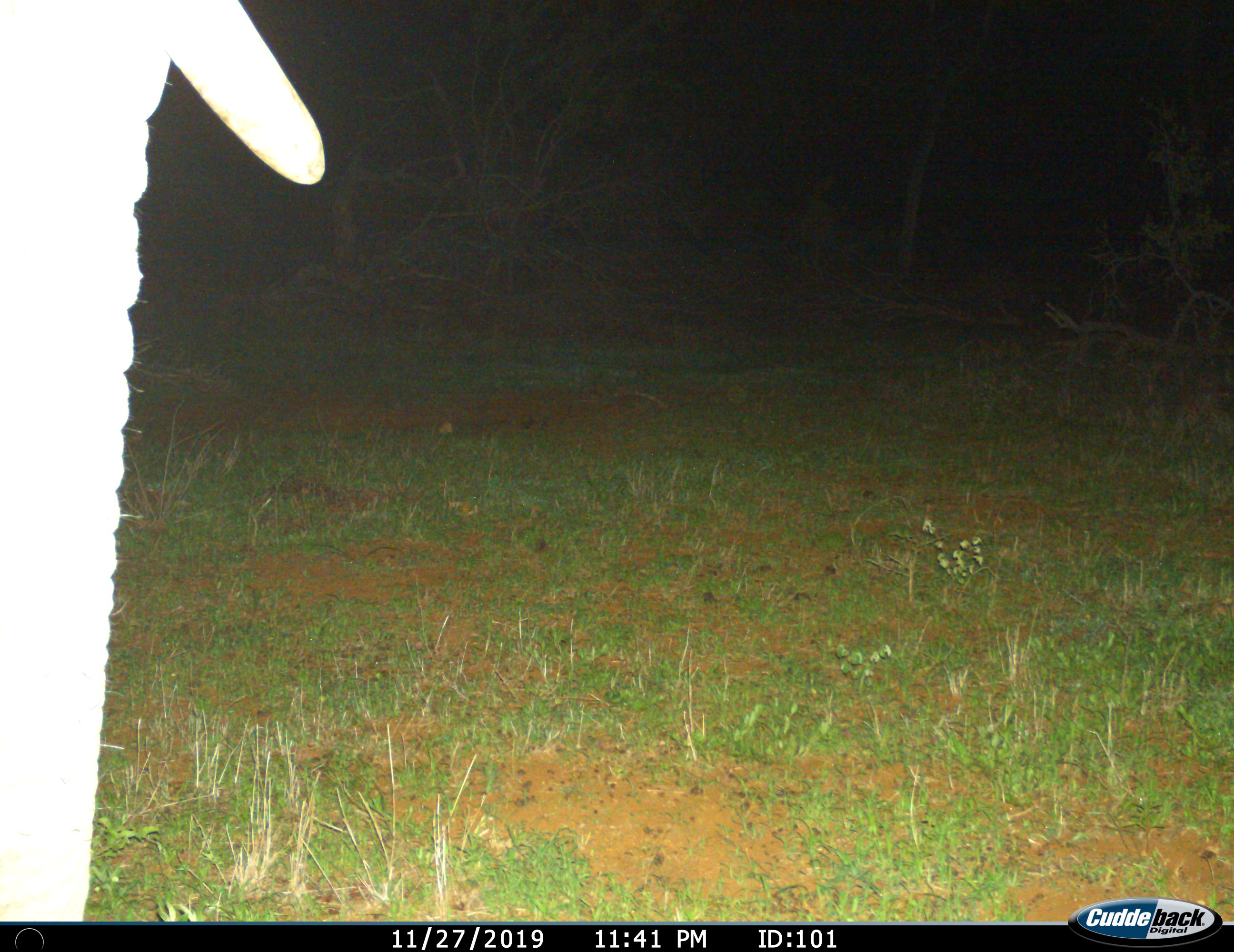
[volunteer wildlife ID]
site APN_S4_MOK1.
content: unidentified animal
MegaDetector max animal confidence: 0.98